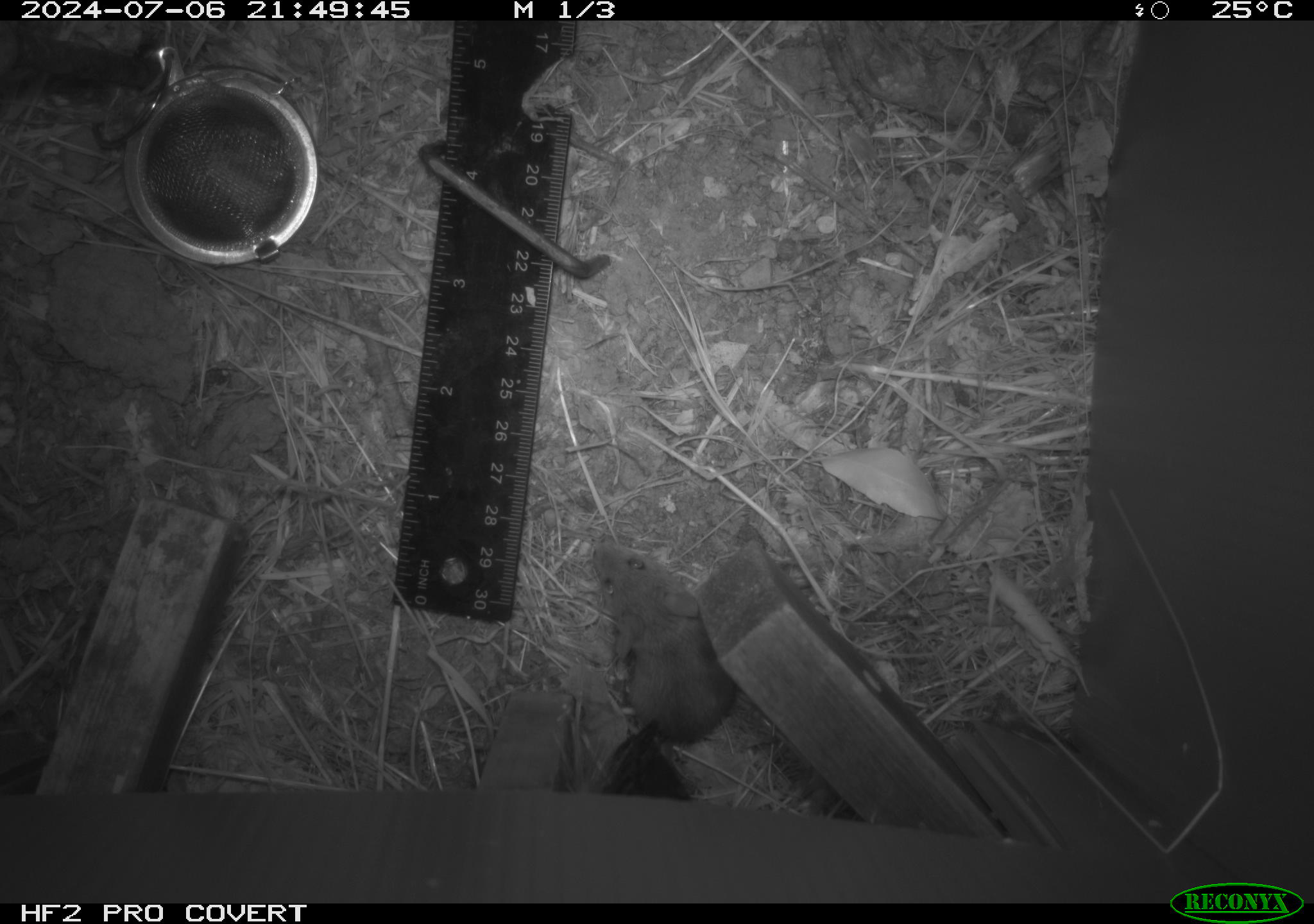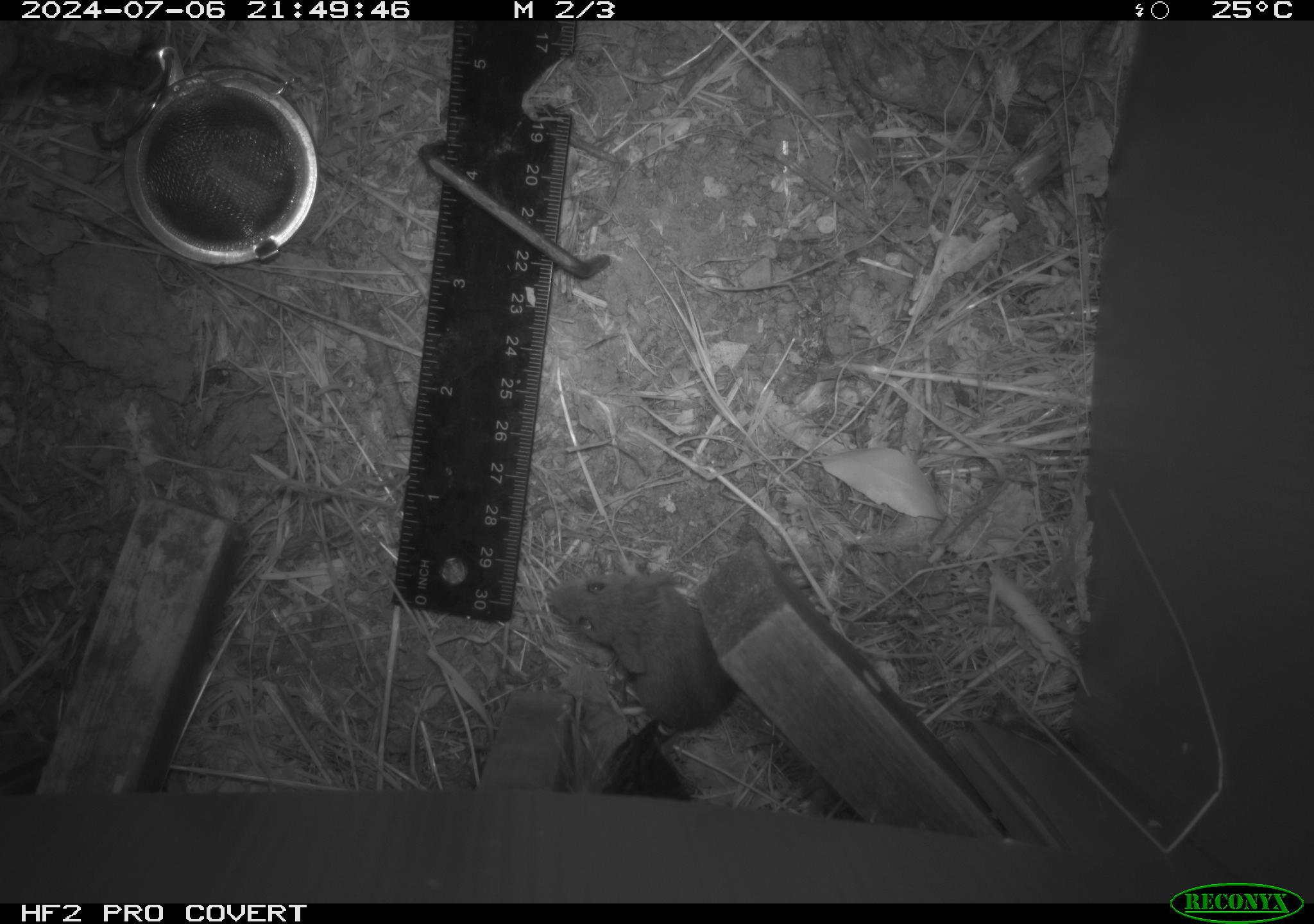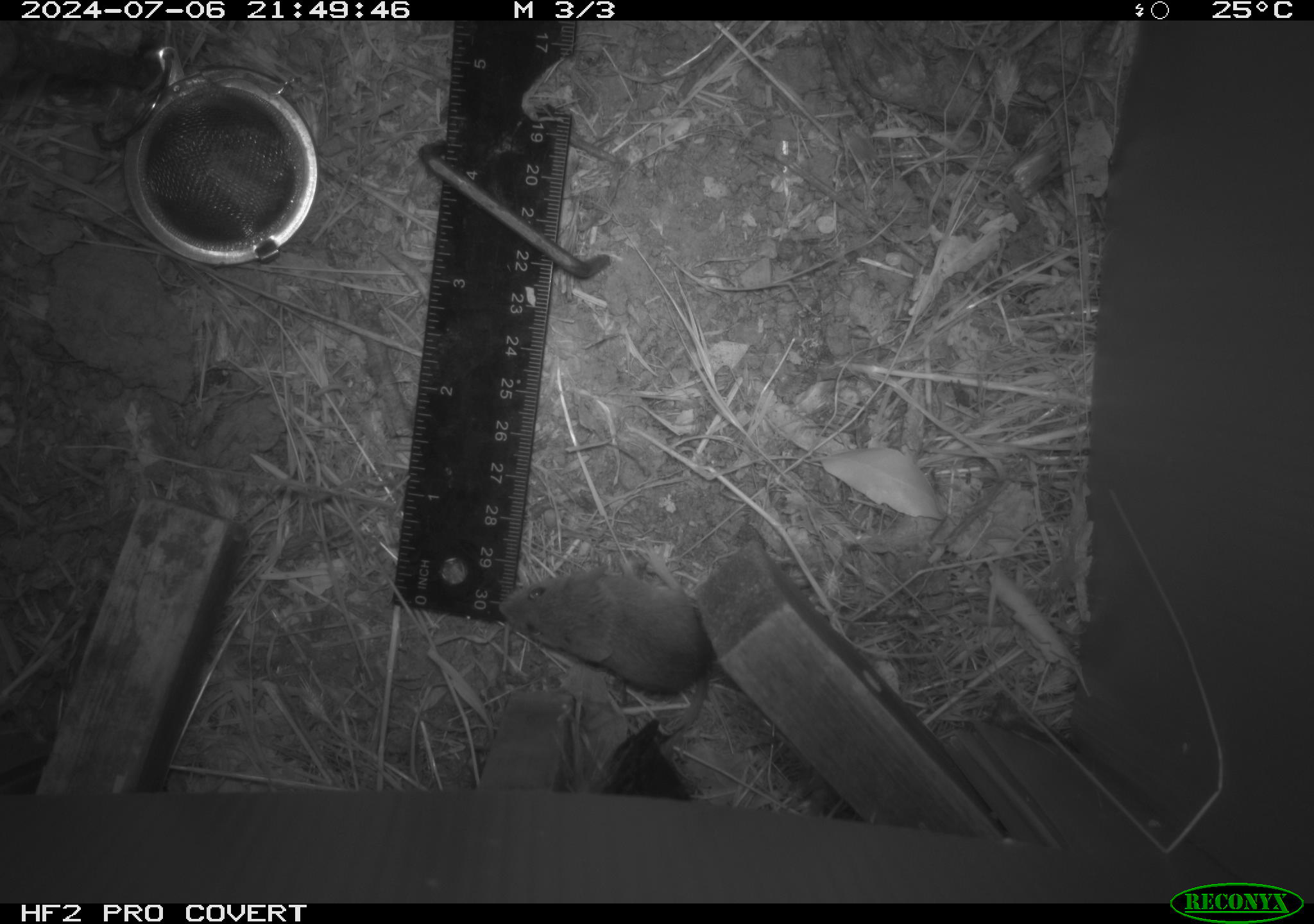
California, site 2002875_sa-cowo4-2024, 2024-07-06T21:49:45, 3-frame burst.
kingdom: Animalia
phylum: Chordata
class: Mammalia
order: Rodentia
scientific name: Rodentia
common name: mouse species